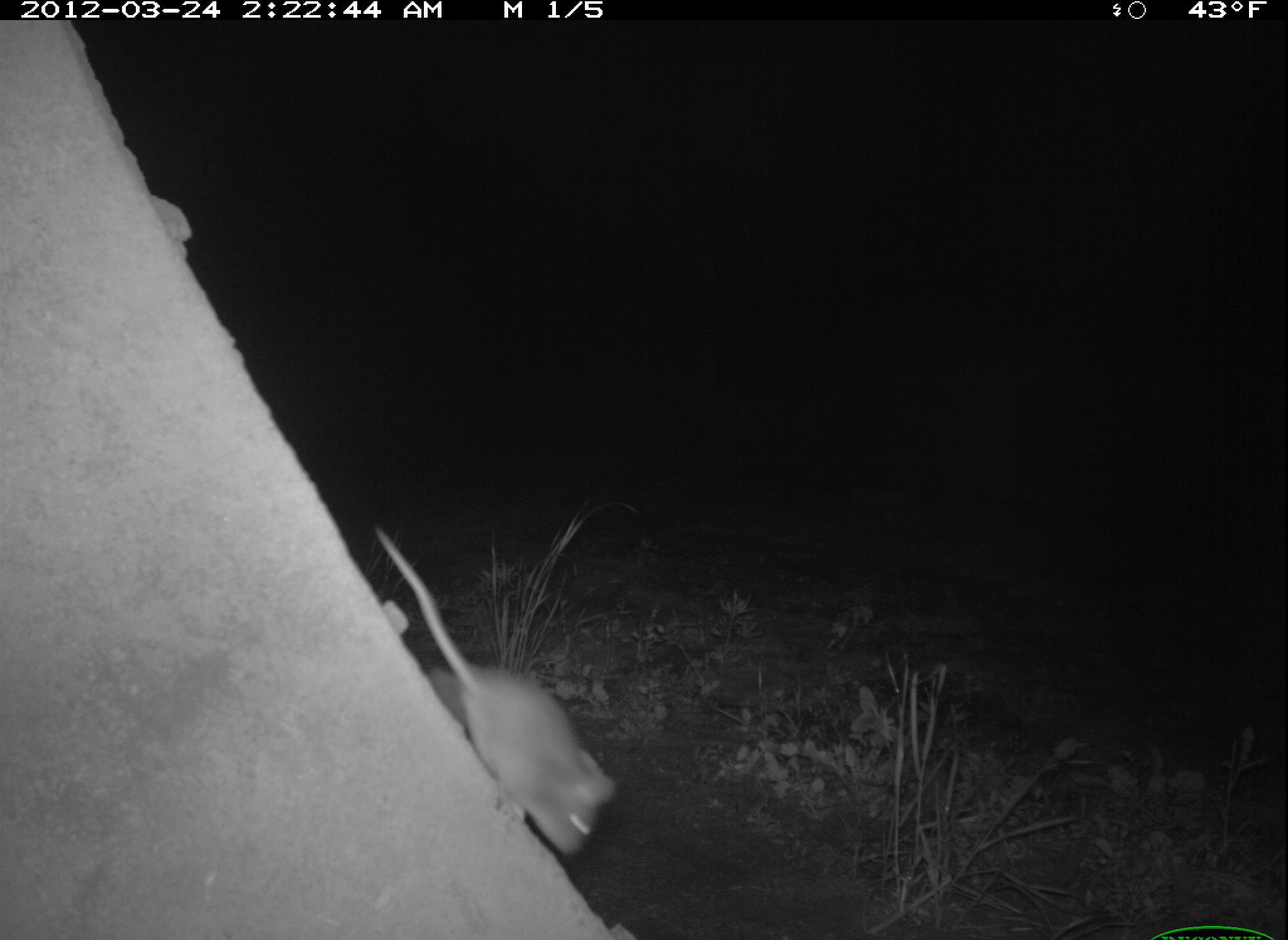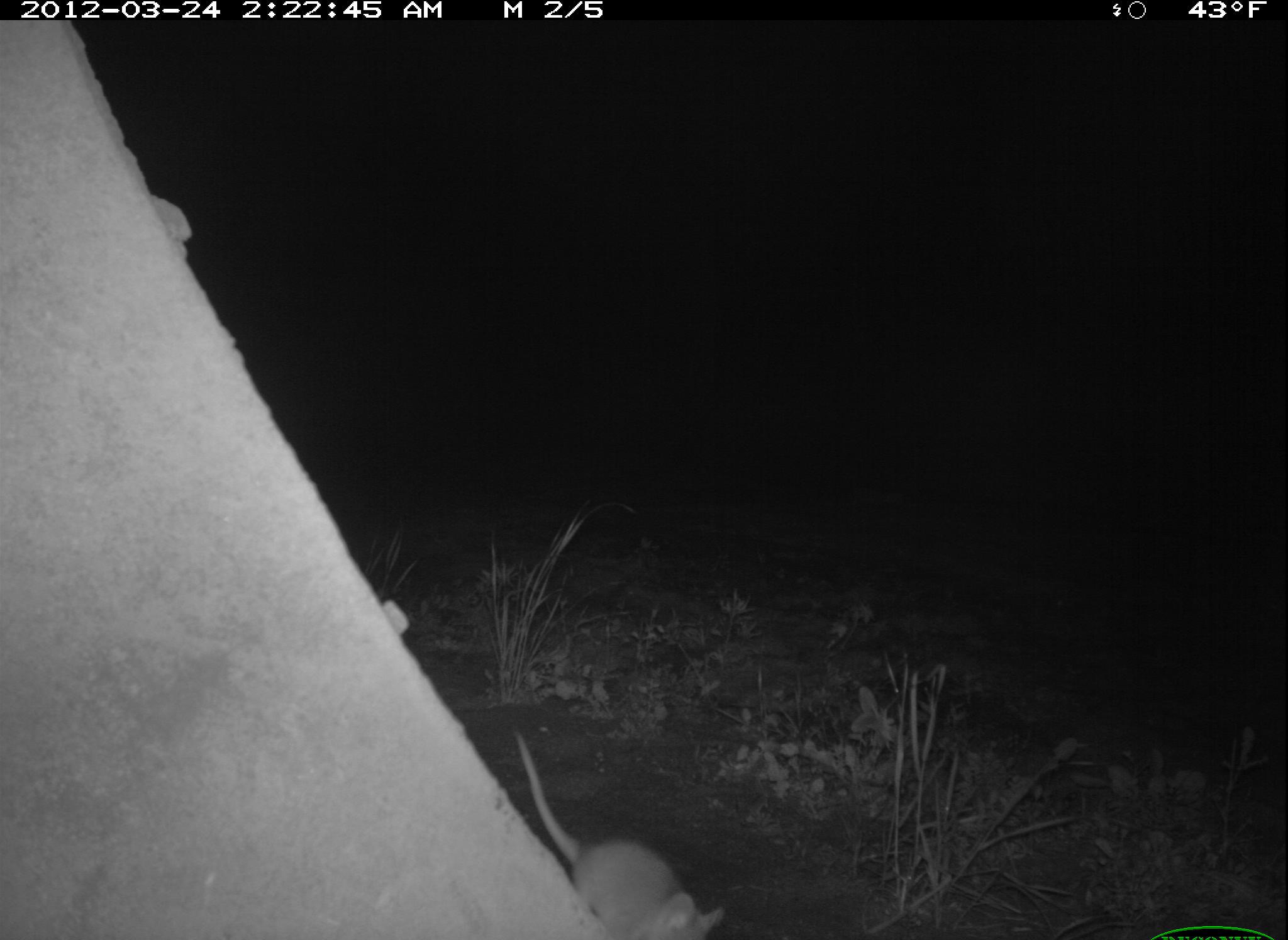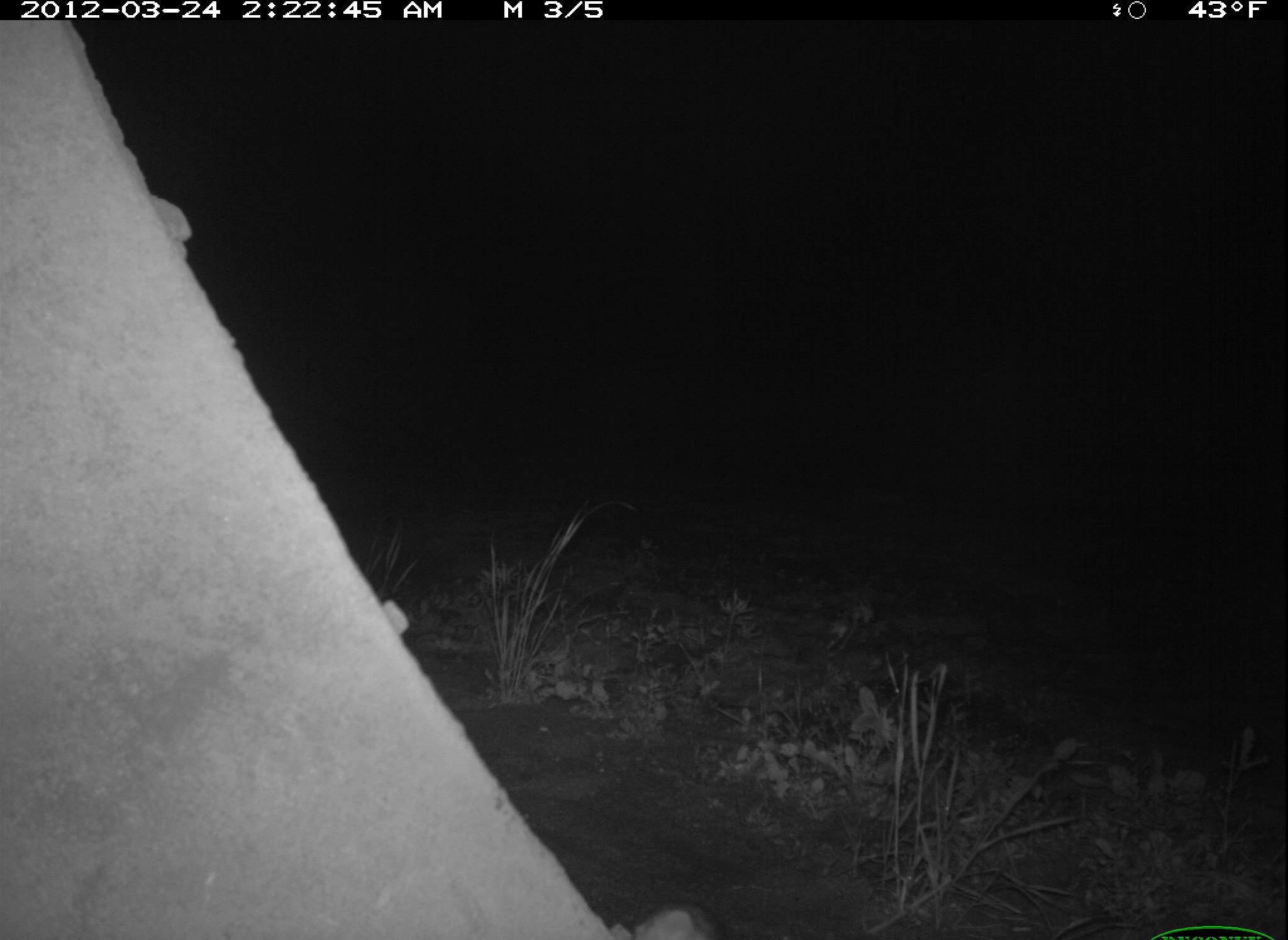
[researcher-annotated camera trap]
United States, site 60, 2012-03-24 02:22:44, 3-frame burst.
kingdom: Animalia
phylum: Chordata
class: Mammalia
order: Rodentia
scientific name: Rodentia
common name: rodent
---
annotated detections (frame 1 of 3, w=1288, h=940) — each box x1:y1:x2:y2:
rodent: 369:520:618:862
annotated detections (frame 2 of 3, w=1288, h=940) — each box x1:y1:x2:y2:
rodent: 508:730:725:940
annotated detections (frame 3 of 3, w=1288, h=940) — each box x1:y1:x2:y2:
rodent: 601:901:748:940